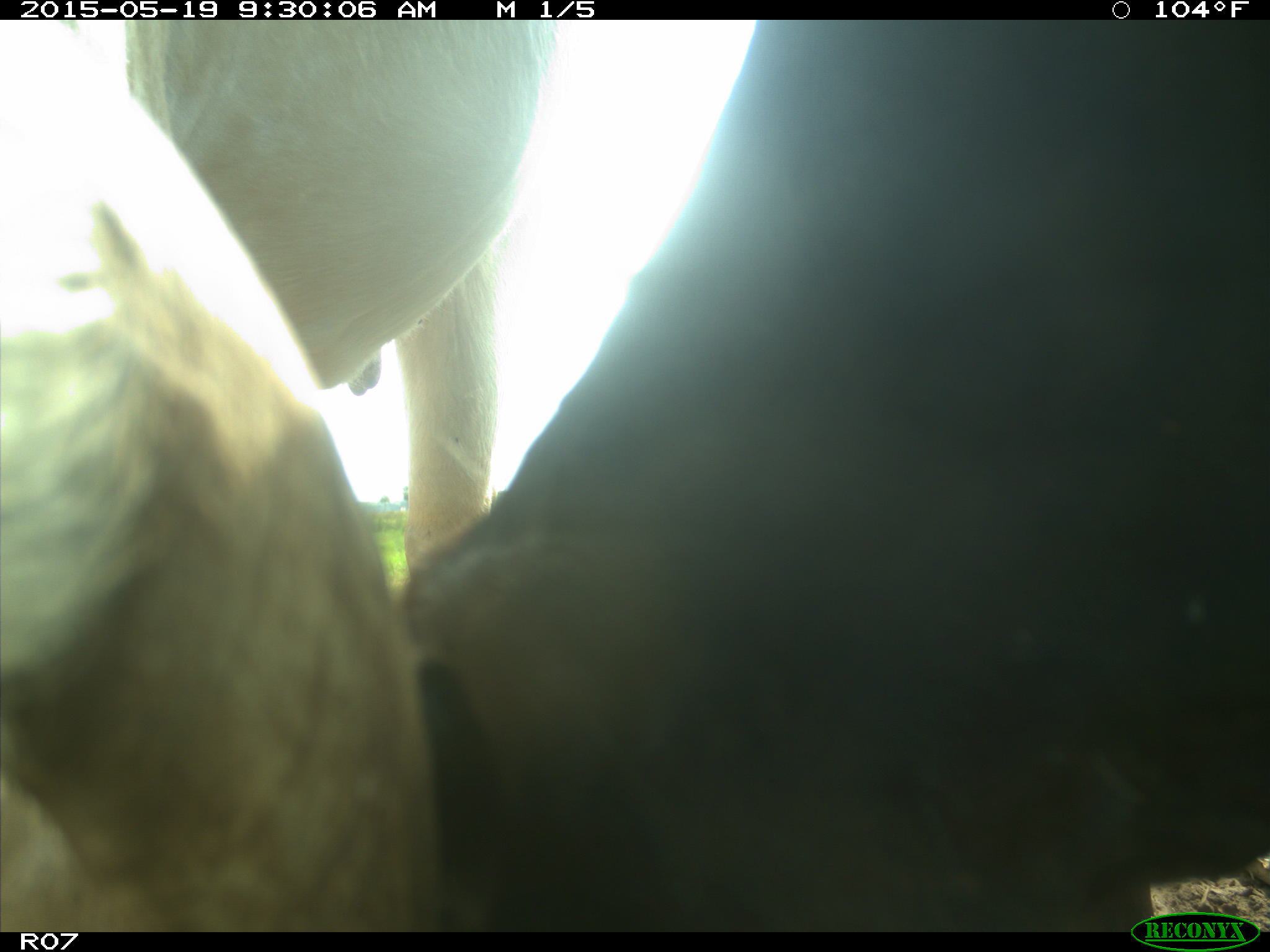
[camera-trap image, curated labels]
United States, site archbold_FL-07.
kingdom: Animalia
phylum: Chordata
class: Mammalia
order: Artiodactyla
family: Bovidae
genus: Bos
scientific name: Bos taurus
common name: domestic cow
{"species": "Bos taurus (domestic cow)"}